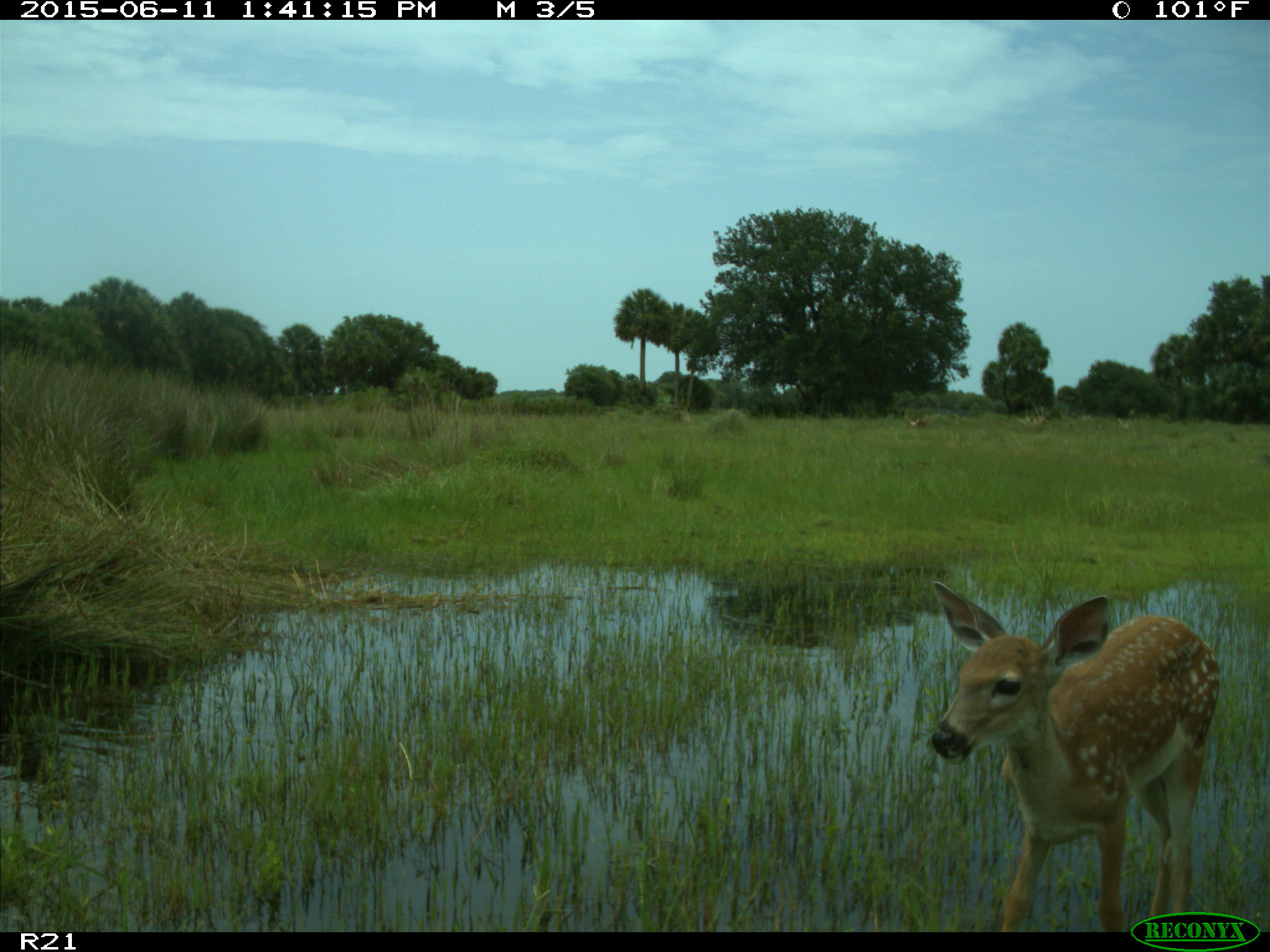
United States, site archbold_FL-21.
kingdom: Animalia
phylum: Chordata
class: Mammalia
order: Artiodactyla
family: Cervidae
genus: Odocoileus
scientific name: Odocoileus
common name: deer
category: unidentified deer